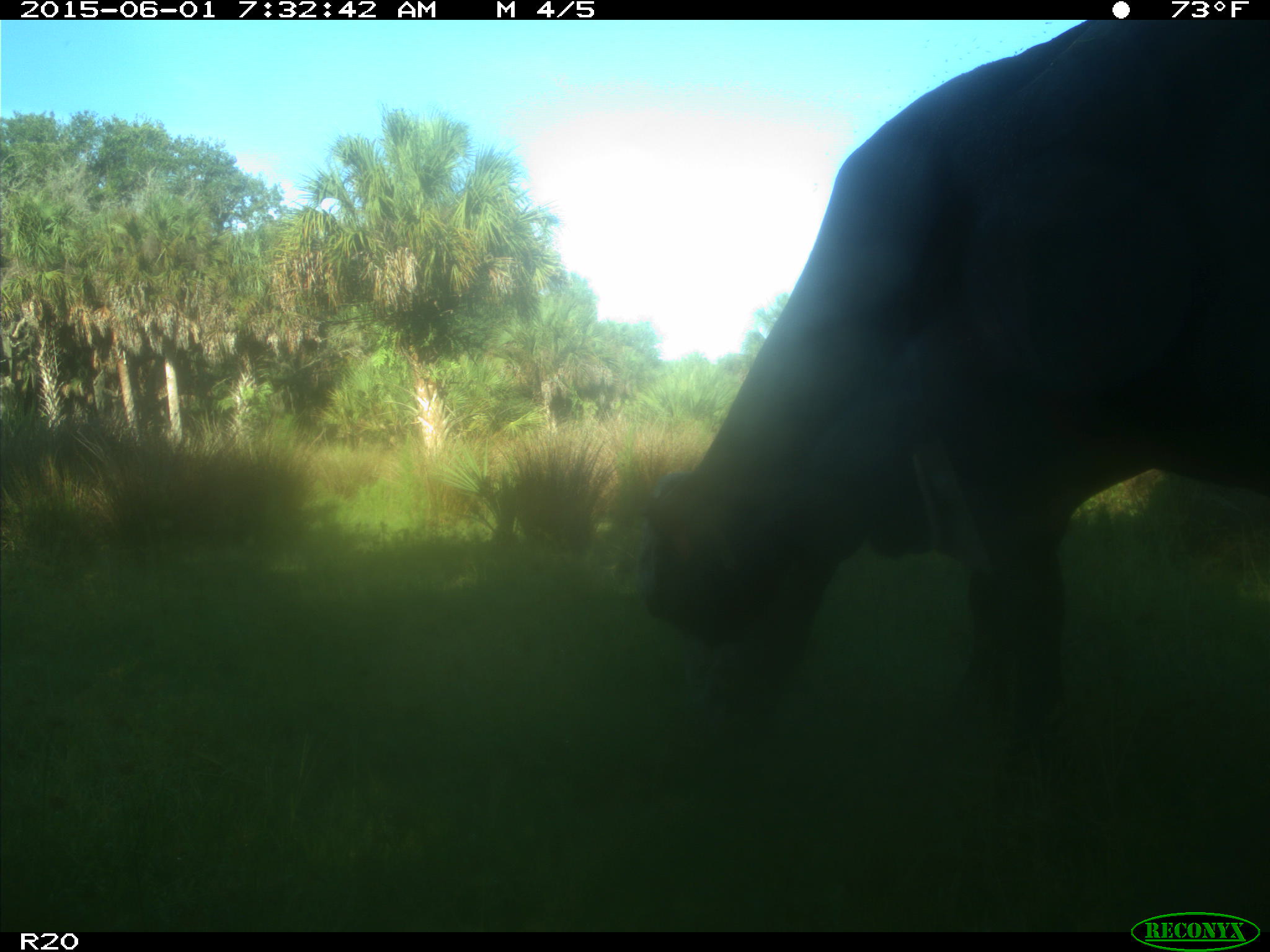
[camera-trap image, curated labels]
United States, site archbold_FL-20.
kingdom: Animalia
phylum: Chordata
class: Mammalia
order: Artiodactyla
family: Bovidae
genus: Bos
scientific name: Bos taurus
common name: domestic cow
Bos taurus (domestic cow).